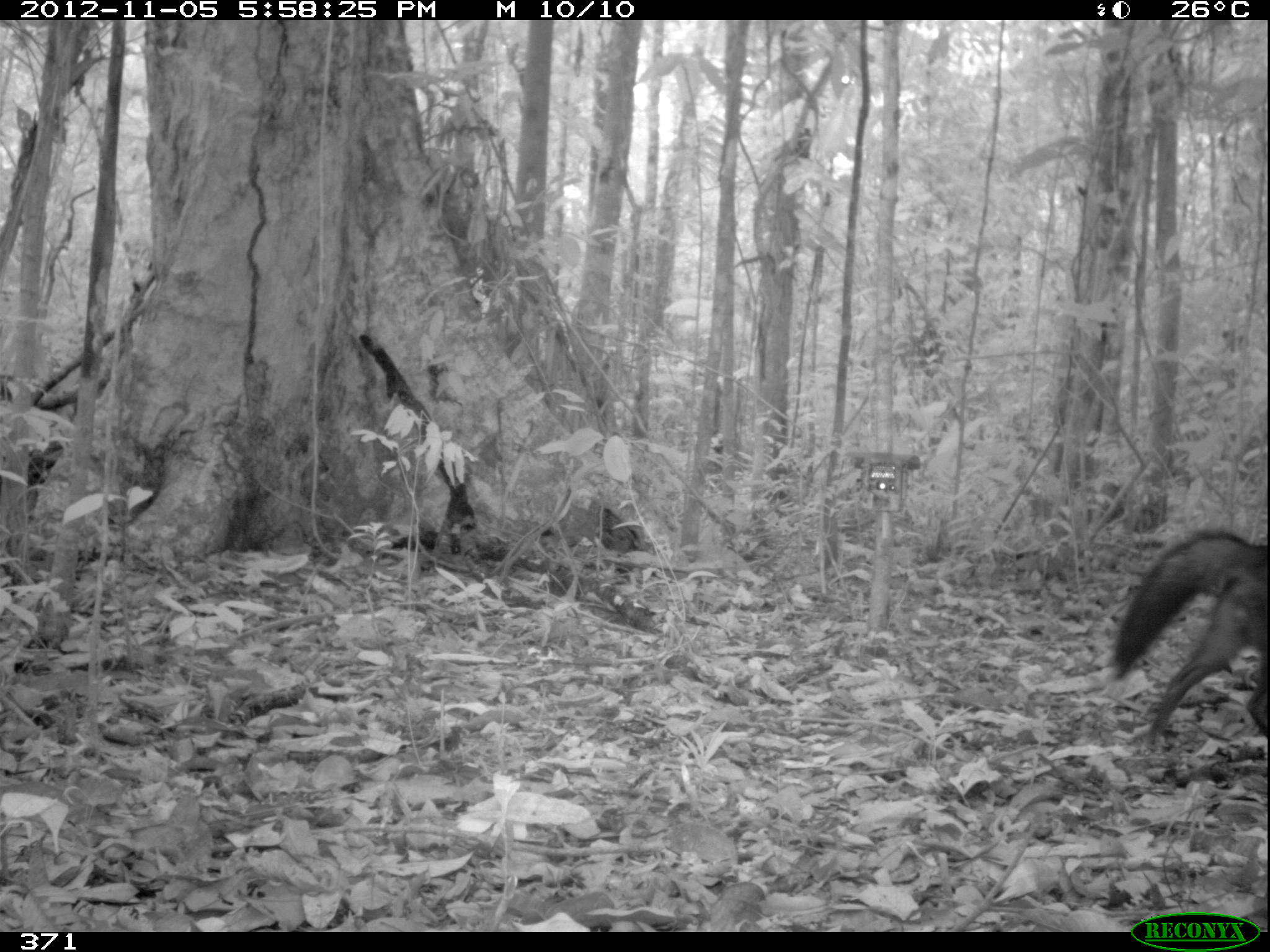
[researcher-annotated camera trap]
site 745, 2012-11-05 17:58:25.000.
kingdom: Animalia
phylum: Chordata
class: Mammalia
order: Carnivora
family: Canidae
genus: Atelocynus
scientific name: Atelocynus microtis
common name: short-eared dog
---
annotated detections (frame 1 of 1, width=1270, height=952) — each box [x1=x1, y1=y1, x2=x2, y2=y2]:
atelocynus microtis: [x1=1109, y1=527, x2=1267, y2=746]